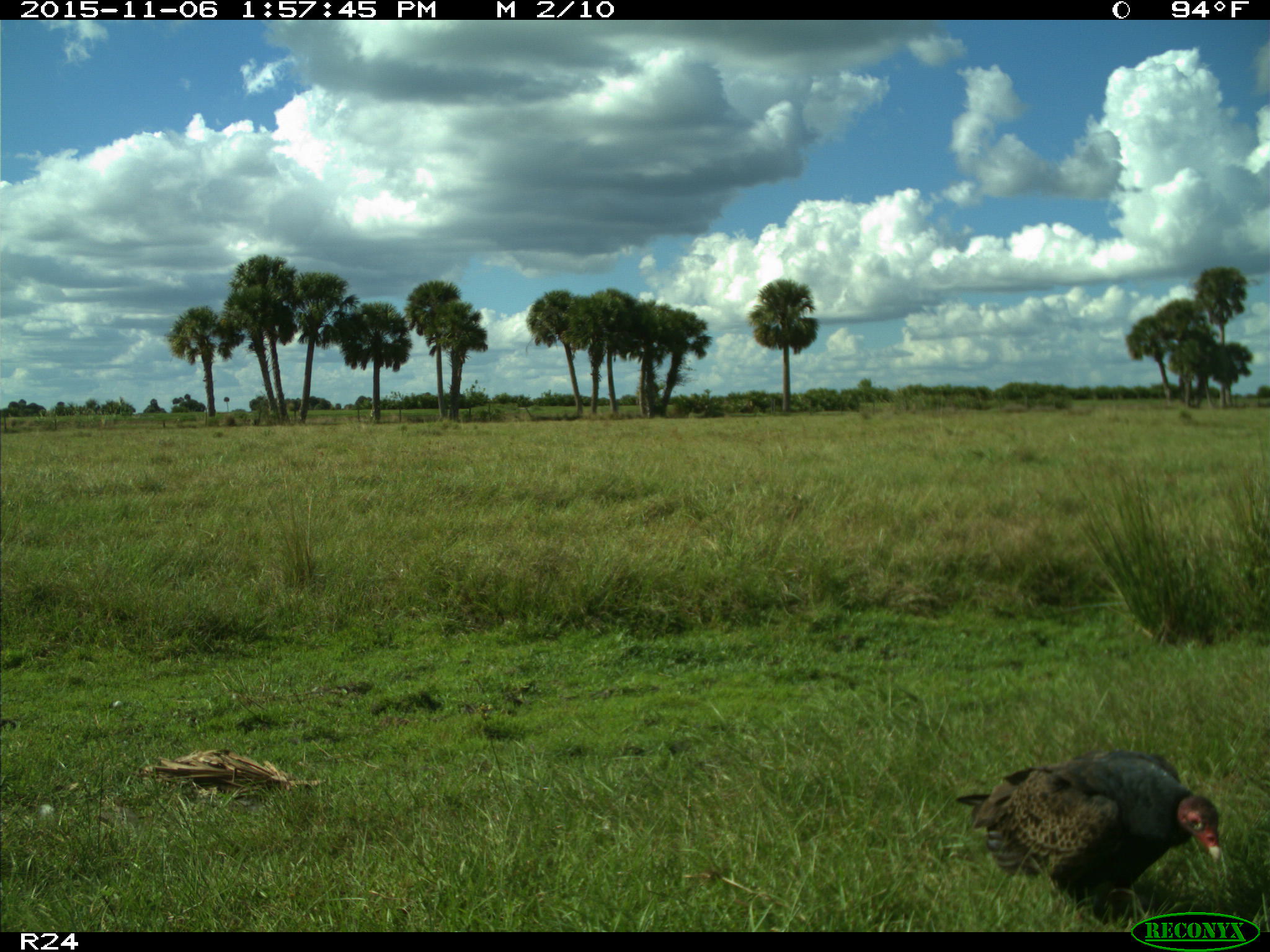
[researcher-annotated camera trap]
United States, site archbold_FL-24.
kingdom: Animalia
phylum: Chordata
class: Aves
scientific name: Aves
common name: birds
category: unidentified bird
Unidentified bird (birds) (Aves).